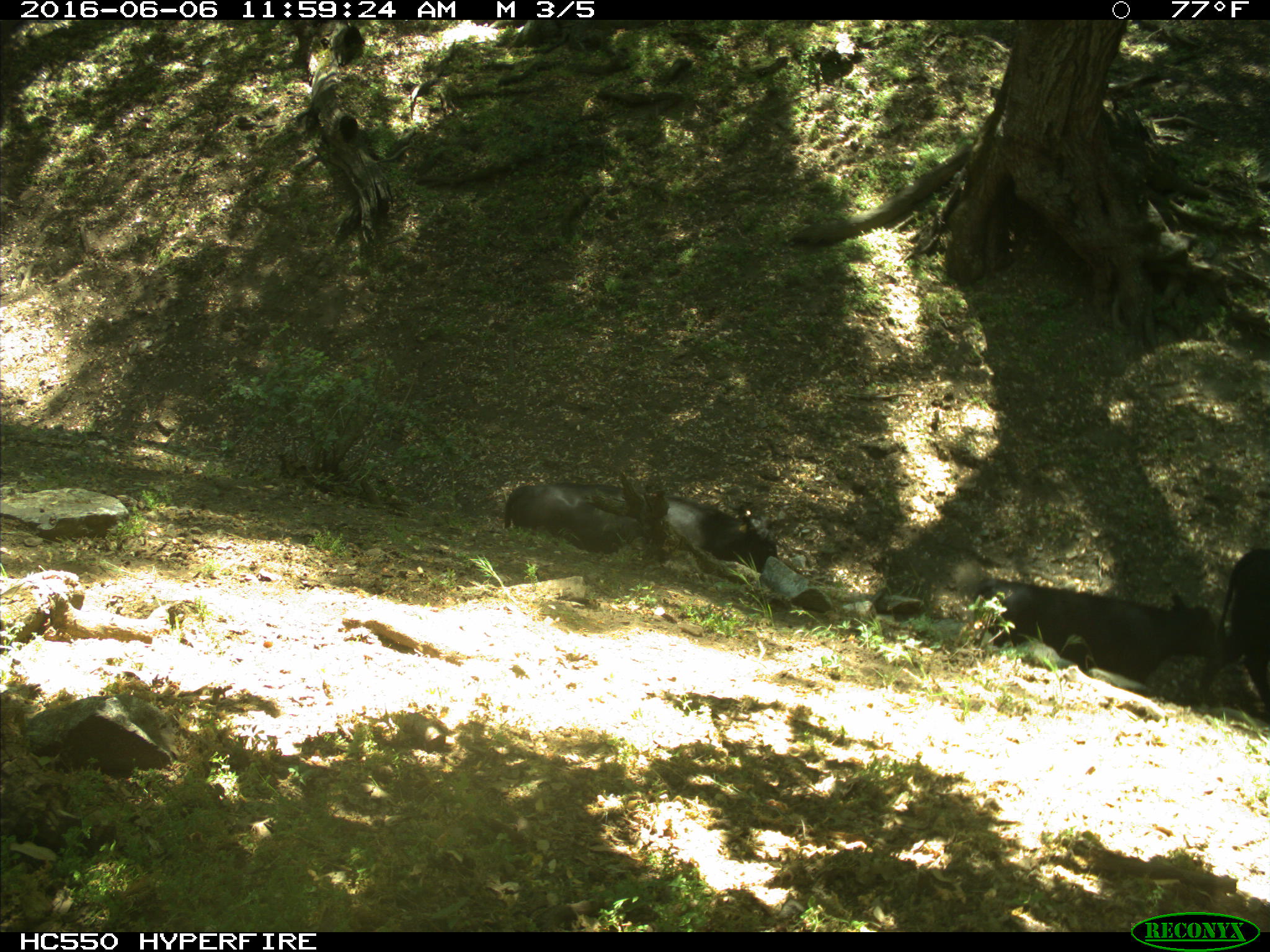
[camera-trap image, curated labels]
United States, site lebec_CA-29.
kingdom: Animalia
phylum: Chordata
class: Mammalia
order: Artiodactyla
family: Bovidae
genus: Bos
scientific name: Bos taurus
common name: domestic cow